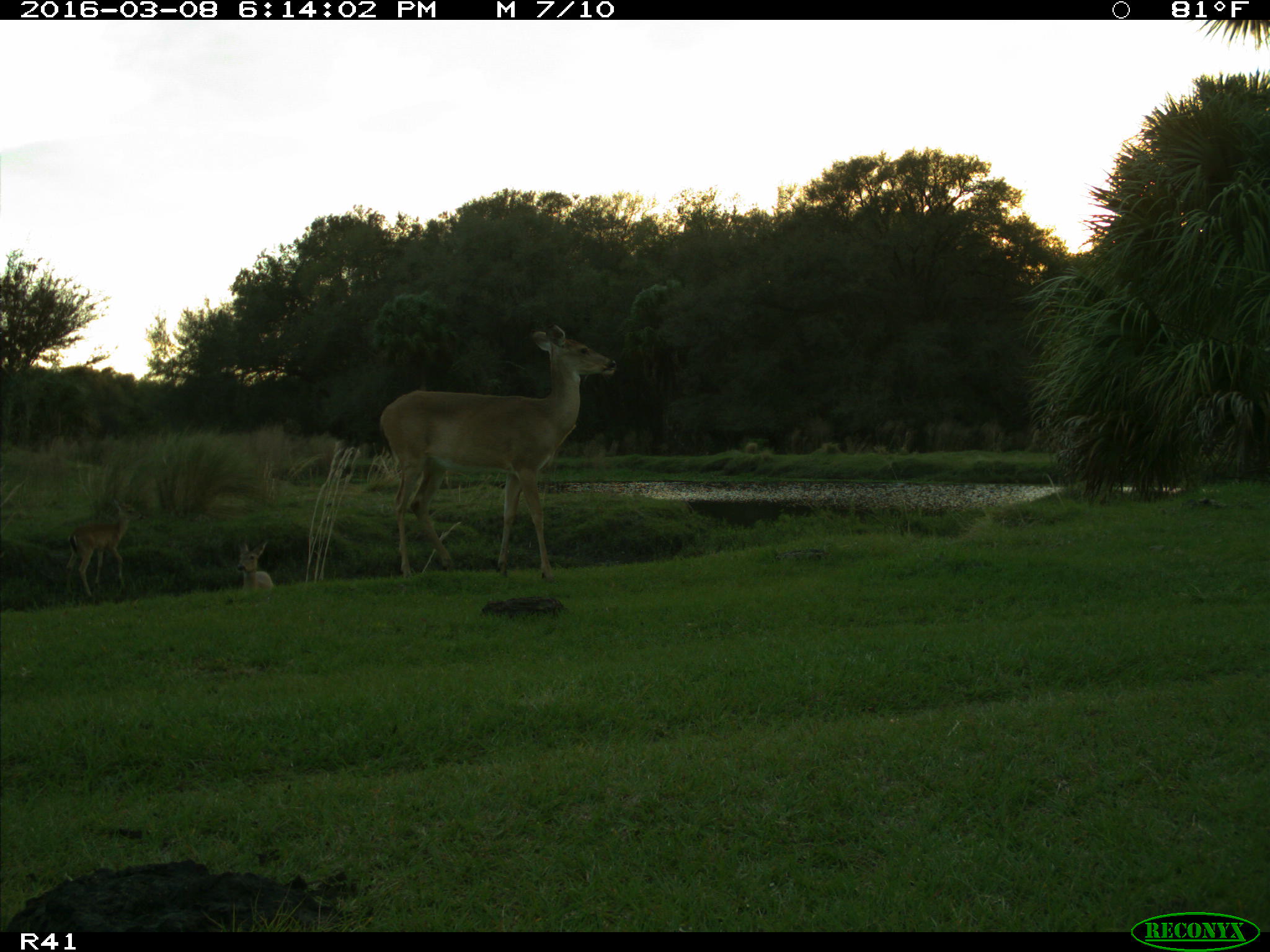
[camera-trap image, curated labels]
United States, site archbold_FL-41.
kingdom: Animalia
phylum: Chordata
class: Mammalia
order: Artiodactyla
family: Cervidae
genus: Odocoileus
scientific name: Odocoileus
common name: deer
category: unidentified deer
Unidentified deer (deer) (Odocoileus).